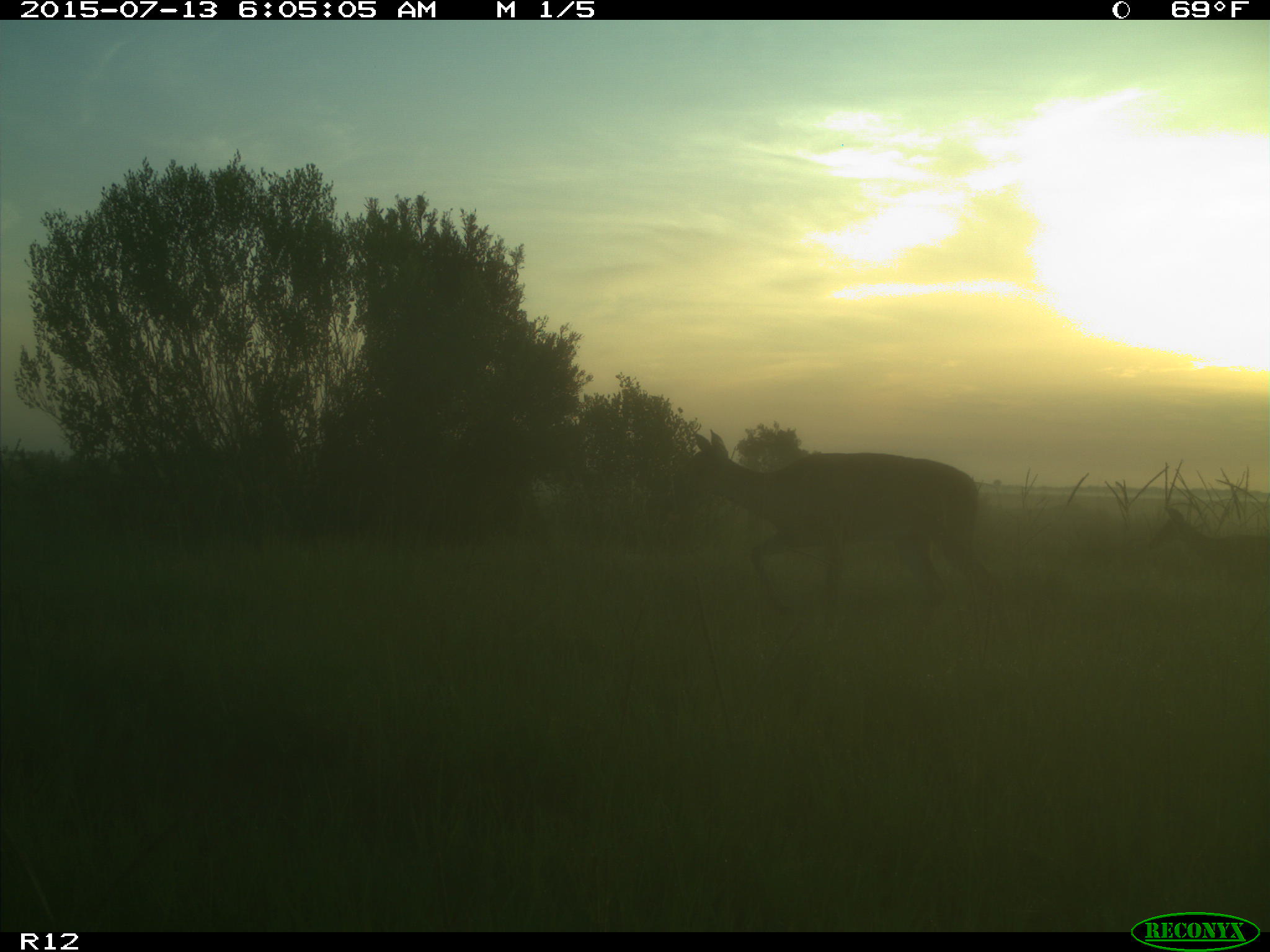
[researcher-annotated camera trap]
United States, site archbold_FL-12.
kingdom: Animalia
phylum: Chordata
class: Mammalia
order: Artiodactyla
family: Cervidae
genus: Odocoileus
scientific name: Odocoileus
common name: deer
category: unidentified deer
Unidentified deer (deer) (Odocoileus).